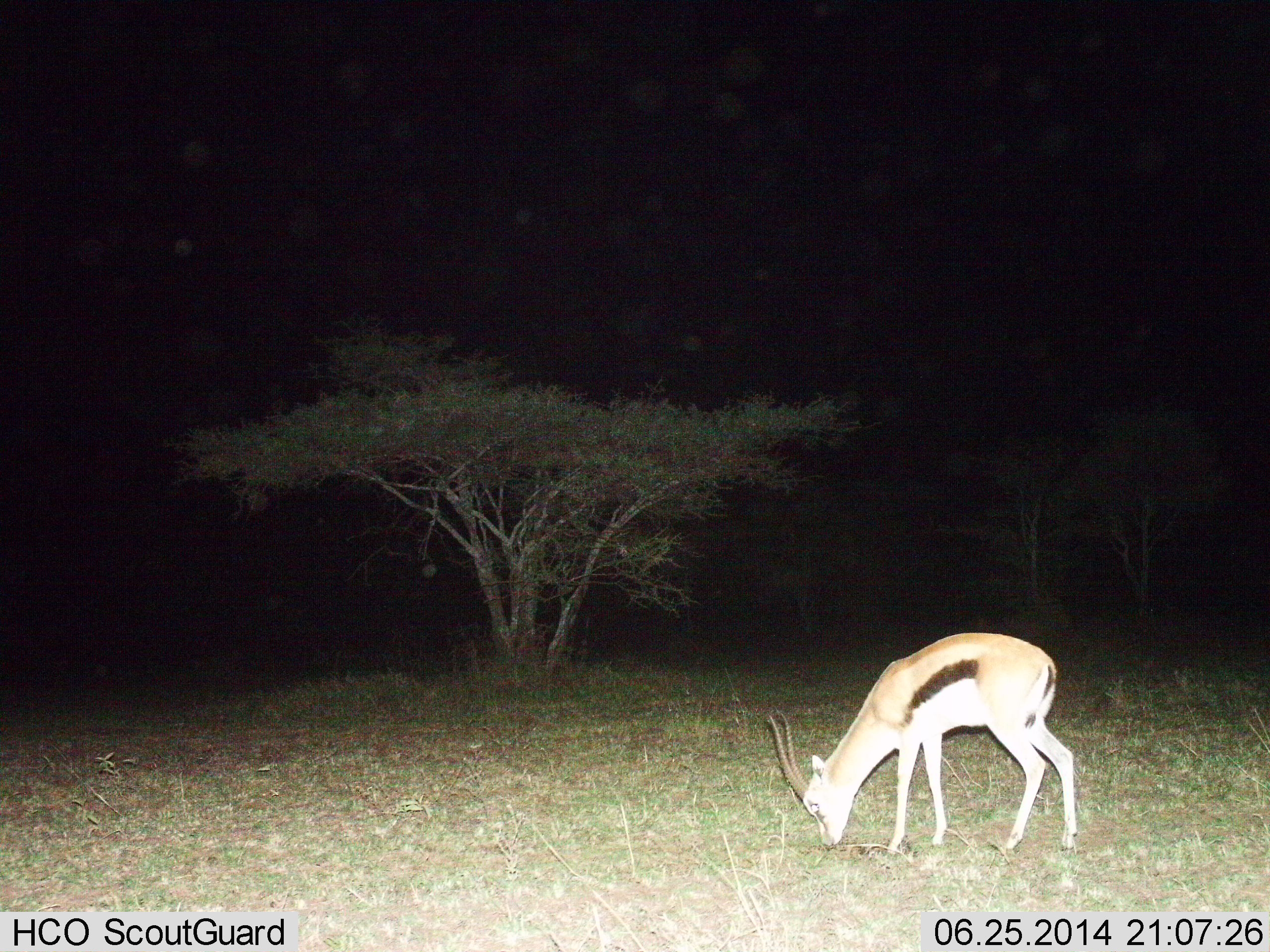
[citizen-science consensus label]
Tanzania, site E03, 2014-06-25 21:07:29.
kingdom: Animalia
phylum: Chordata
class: Mammalia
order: Artiodactyla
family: Bovidae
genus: Eudorcas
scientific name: Eudorcas thomsonii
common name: thomson's gazelle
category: gazellethomsons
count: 1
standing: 0%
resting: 0%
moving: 0%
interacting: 0%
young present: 0%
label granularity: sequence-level